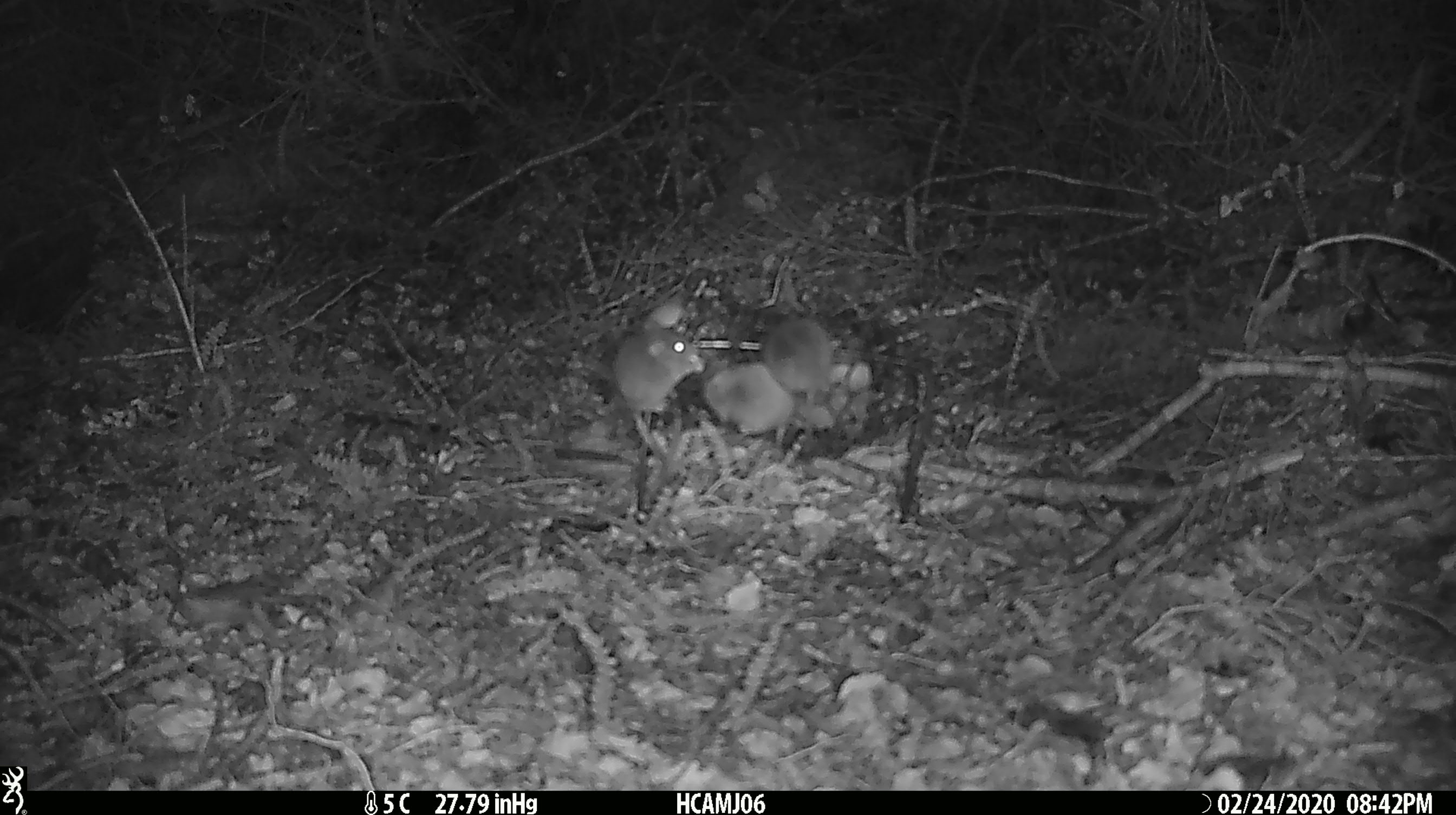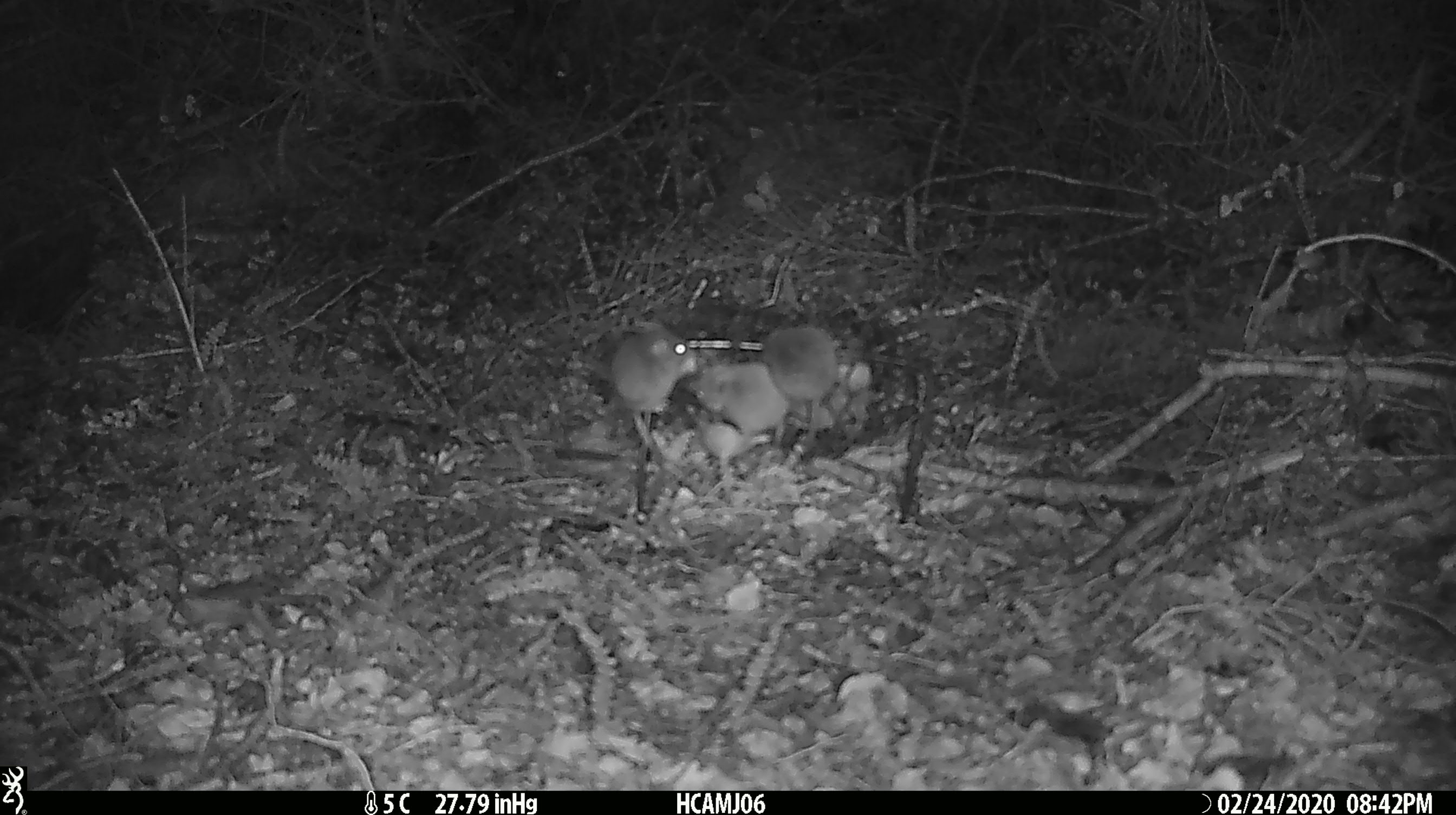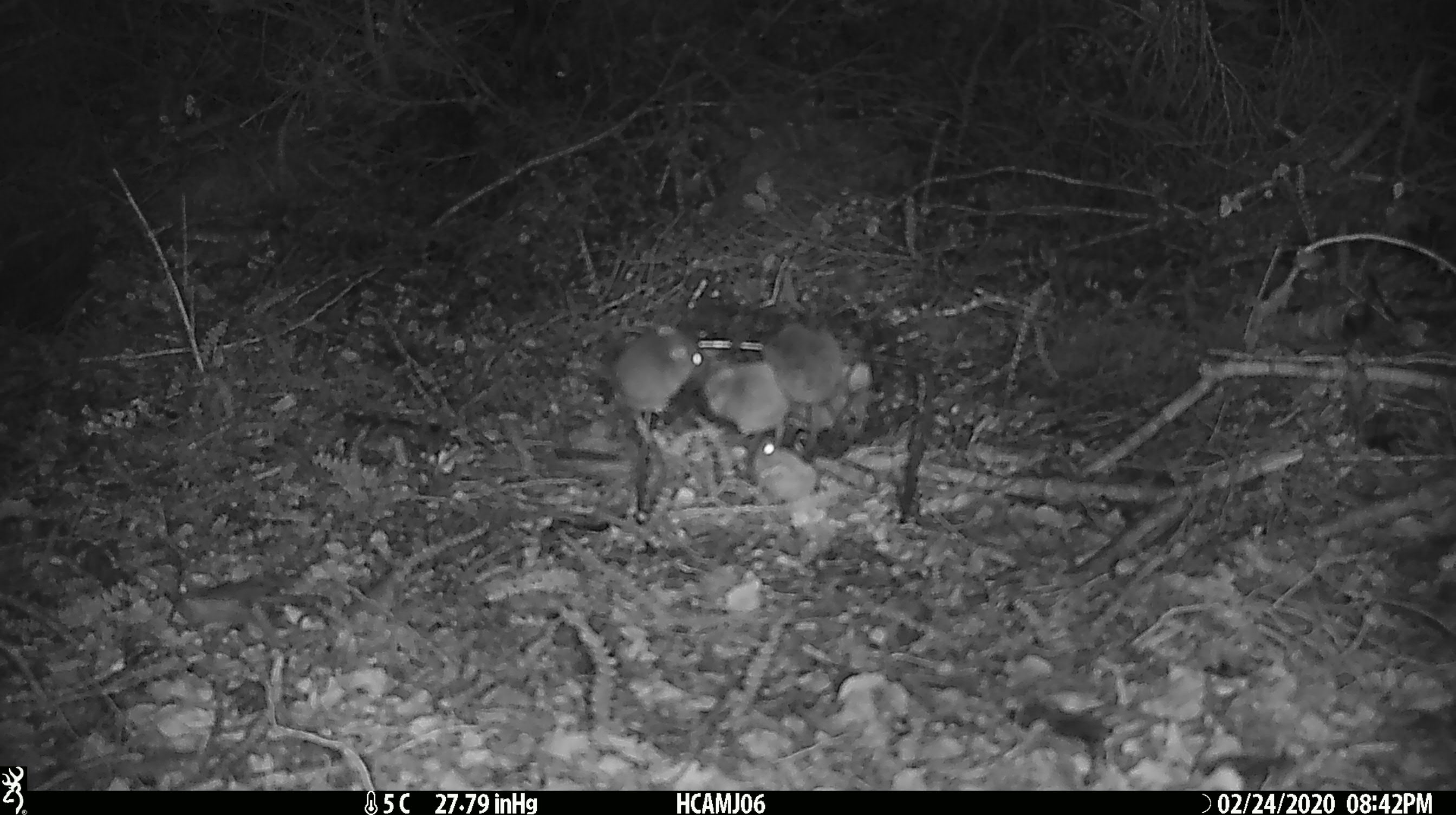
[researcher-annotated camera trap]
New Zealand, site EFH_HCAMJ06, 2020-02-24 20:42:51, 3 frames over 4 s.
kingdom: Animalia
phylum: Chordata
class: Mammalia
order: Rodentia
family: Muridae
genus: Mus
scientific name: Mus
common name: mouse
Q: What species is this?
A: Mouse (Mus).